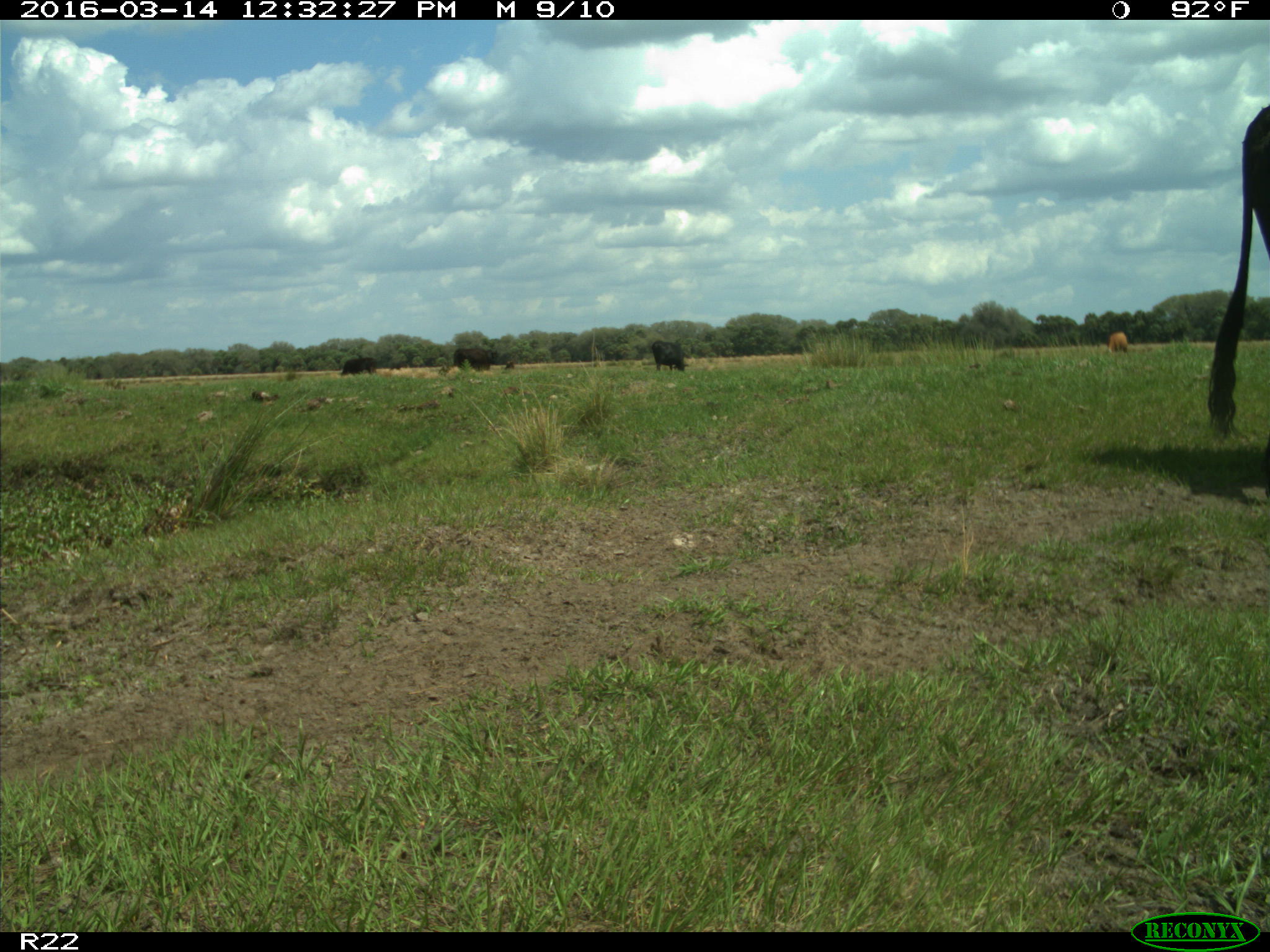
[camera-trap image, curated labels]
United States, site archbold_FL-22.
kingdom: Animalia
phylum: Chordata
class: Mammalia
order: Artiodactyla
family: Bovidae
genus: Bos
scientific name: Bos taurus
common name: domestic cow